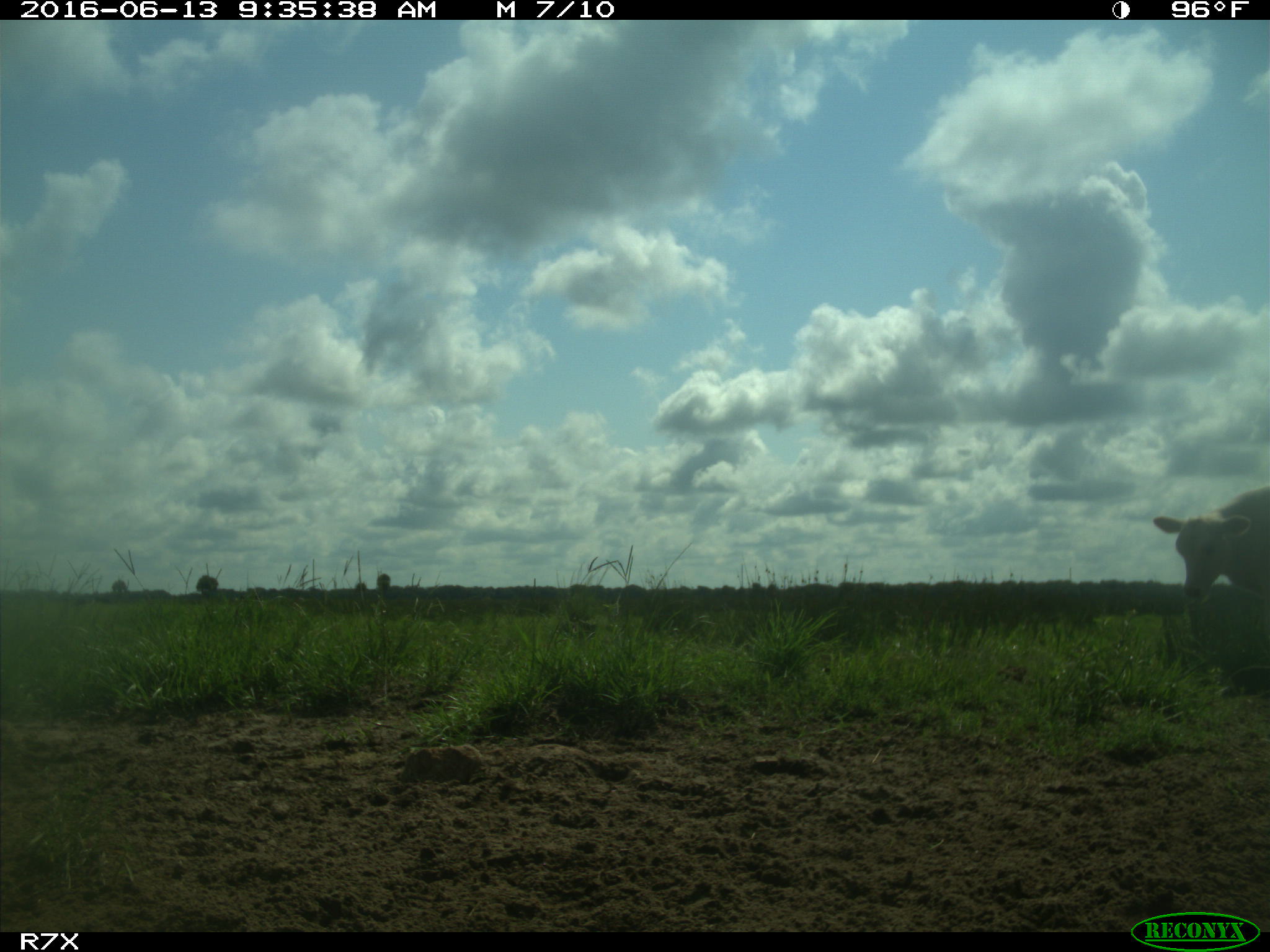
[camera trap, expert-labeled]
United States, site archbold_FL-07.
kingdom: Animalia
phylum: Chordata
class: Mammalia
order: Artiodactyla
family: Bovidae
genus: Bos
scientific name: Bos taurus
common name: domestic cow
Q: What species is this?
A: Bos taurus (domestic cow).